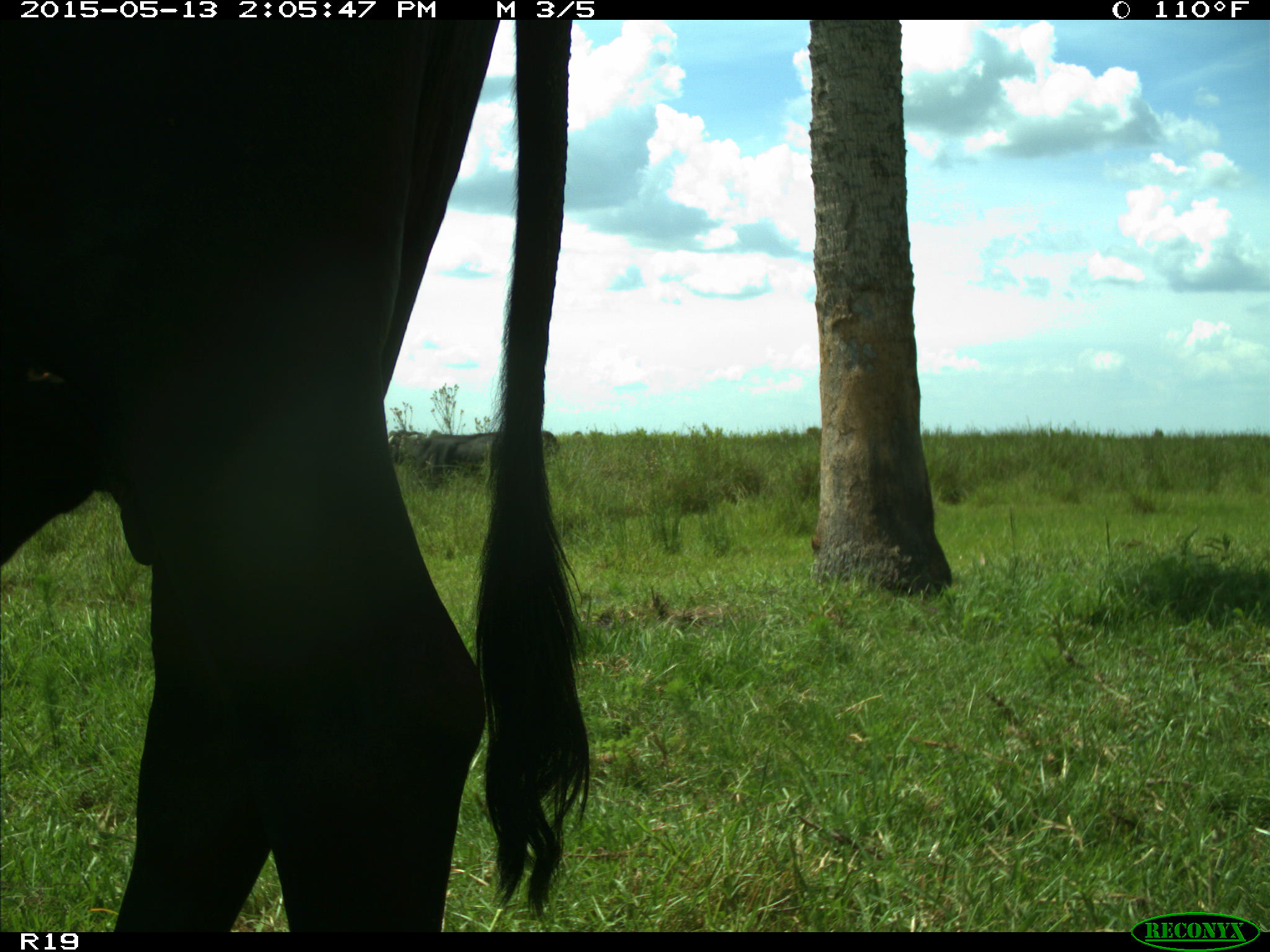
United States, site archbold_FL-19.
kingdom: Animalia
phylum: Chordata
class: Mammalia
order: Artiodactyla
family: Bovidae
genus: Bos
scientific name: Bos taurus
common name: domestic cow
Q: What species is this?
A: Bos taurus (domestic cow).